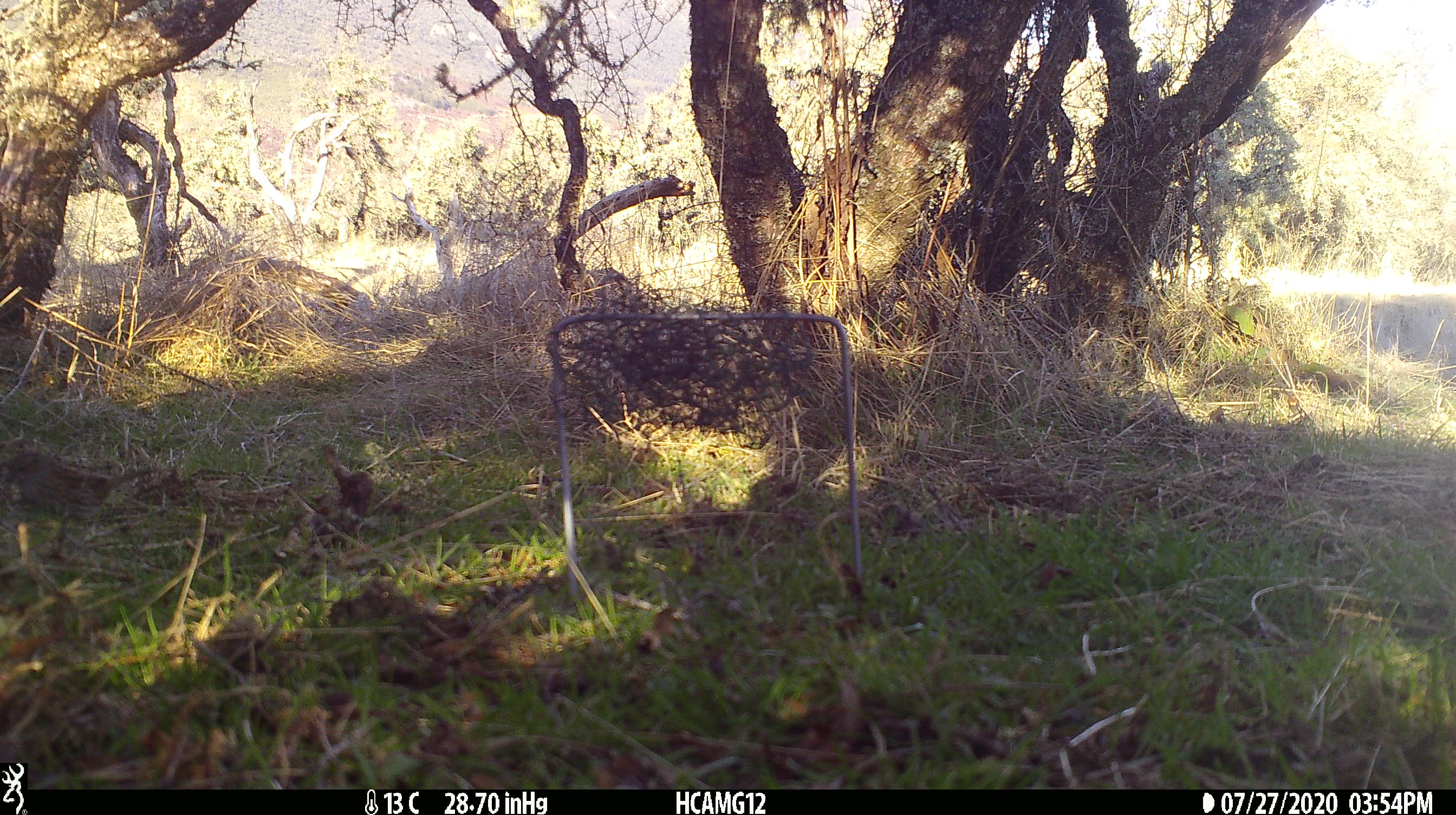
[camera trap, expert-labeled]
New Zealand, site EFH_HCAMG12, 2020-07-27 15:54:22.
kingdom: Animalia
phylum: Chordata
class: Aves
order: Passeriformes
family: Prunellidae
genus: Prunella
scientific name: Prunella modularis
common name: dunnock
Dunnock (Prunella modularis).